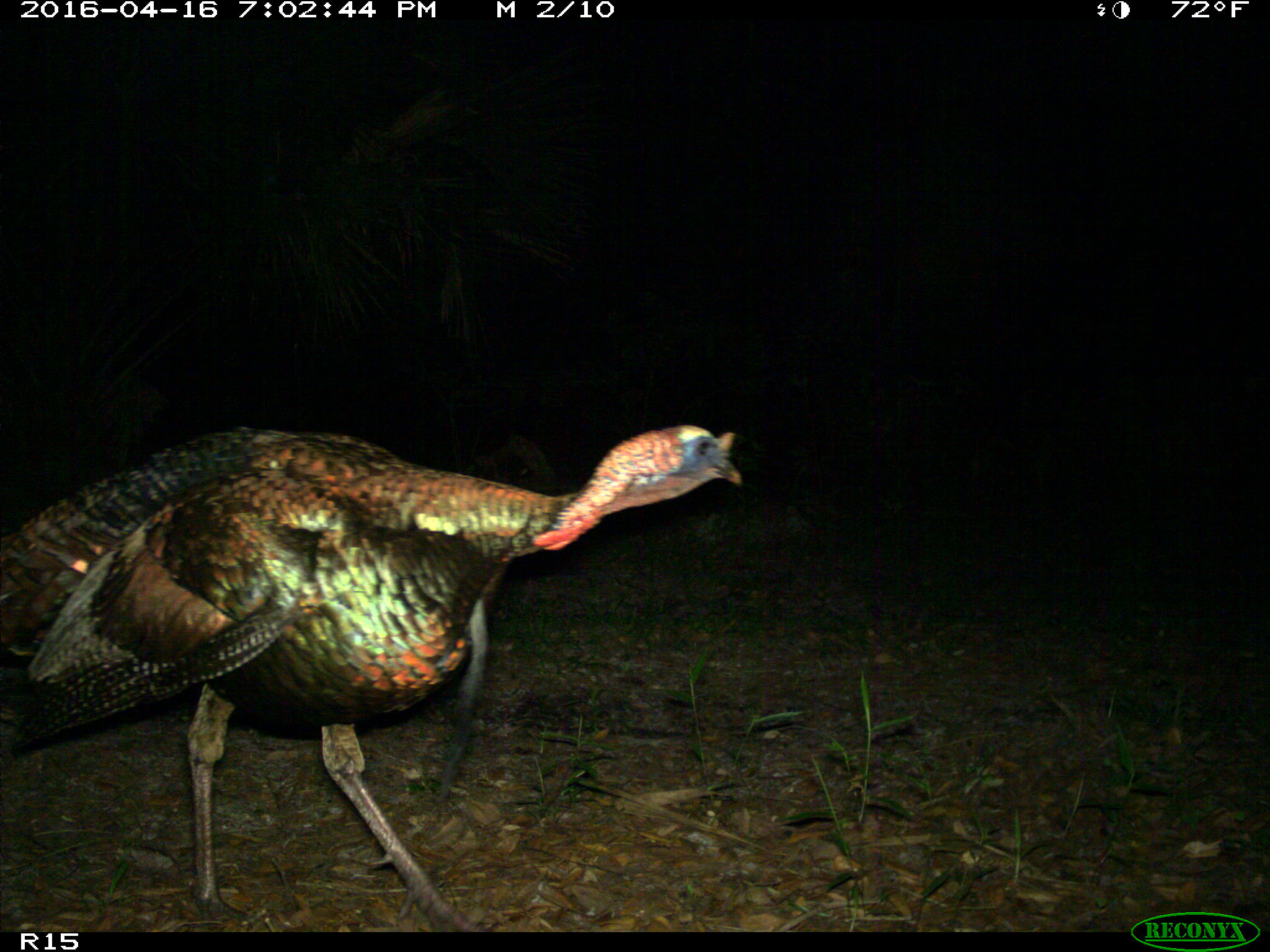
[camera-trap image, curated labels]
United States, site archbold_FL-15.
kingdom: Animalia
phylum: Chordata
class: Aves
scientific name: Aves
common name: birds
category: unidentified bird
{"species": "unidentified bird (birds) (Aves)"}